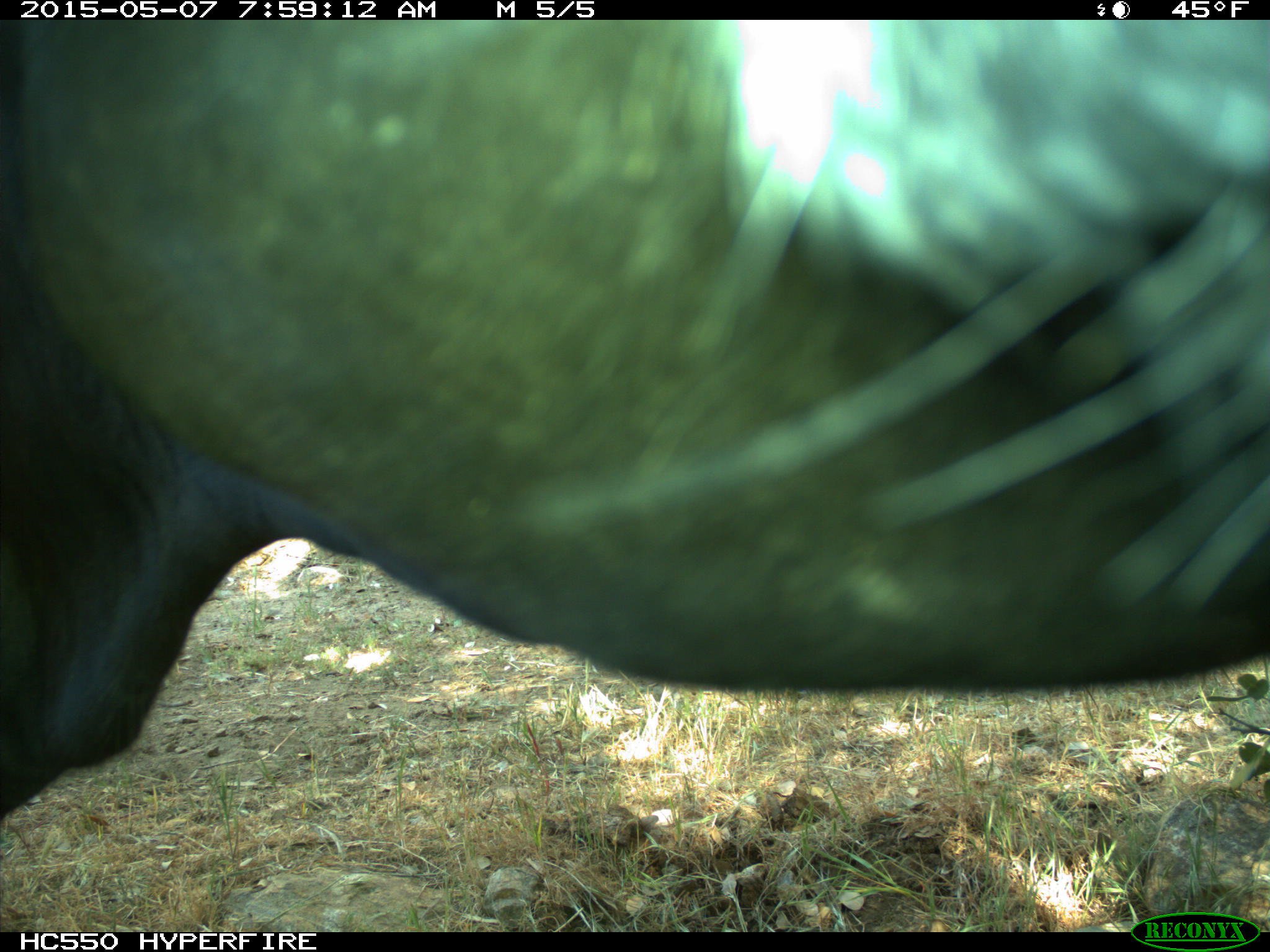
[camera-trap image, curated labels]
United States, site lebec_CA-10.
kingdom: Animalia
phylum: Chordata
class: Mammalia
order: Artiodactyla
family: Bovidae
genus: Bos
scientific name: Bos taurus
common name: domestic cow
Bos taurus (domestic cow).